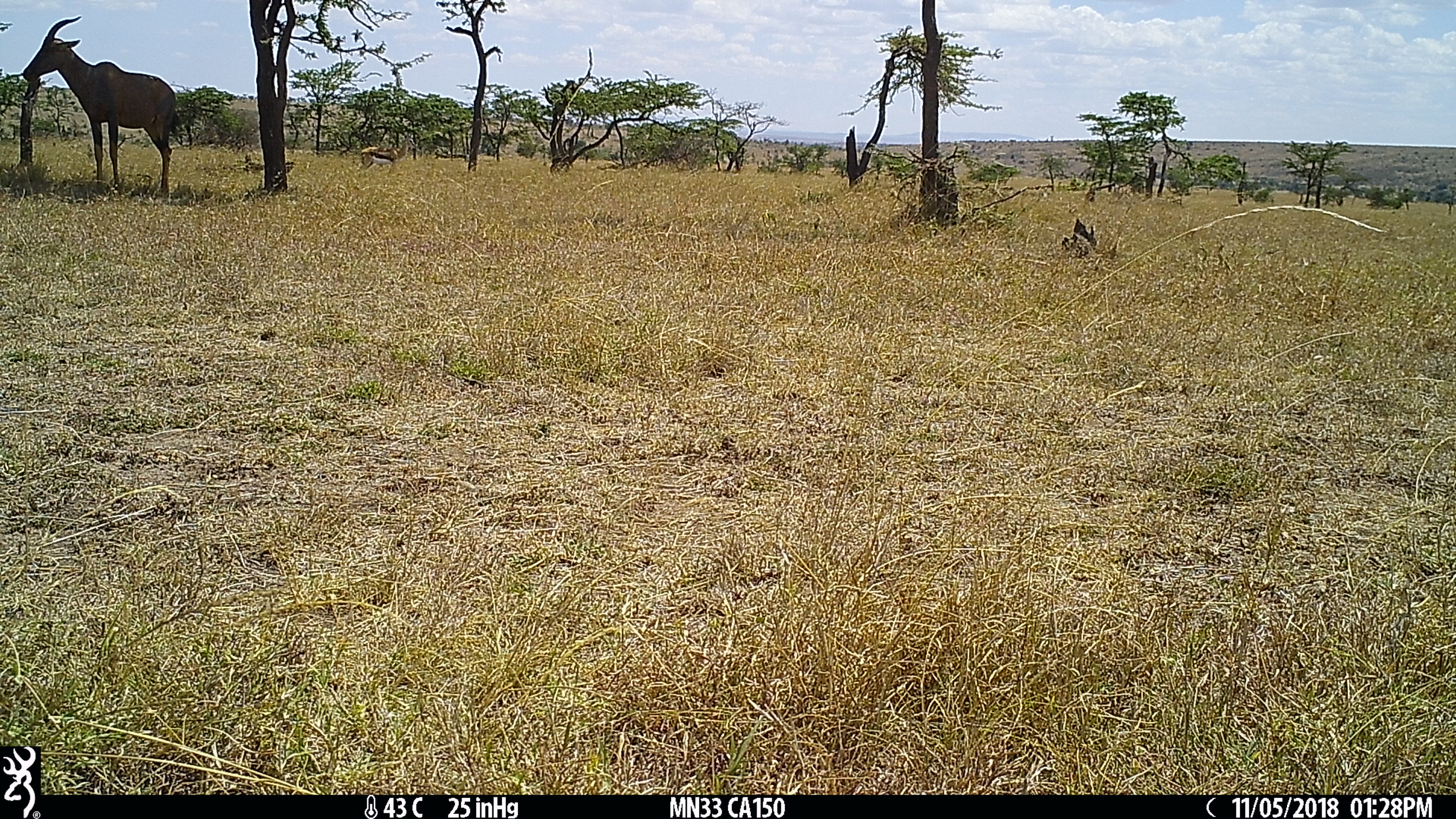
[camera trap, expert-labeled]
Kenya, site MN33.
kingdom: Animalia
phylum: Chordata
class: Mammalia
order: Artiodactyla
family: Bovidae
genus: Eudorcas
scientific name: Eudorcas thomsonii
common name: thomon's gazelle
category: gazelle thomsons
Gazelle thomsons (thomon's gazelle) (Eudorcas thomsonii).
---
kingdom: Animalia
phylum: Chordata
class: Mammalia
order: Artiodactyla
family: Bovidae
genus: Damaliscus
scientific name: Damaliscus lunatus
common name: topi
Topi (Damaliscus lunatus).